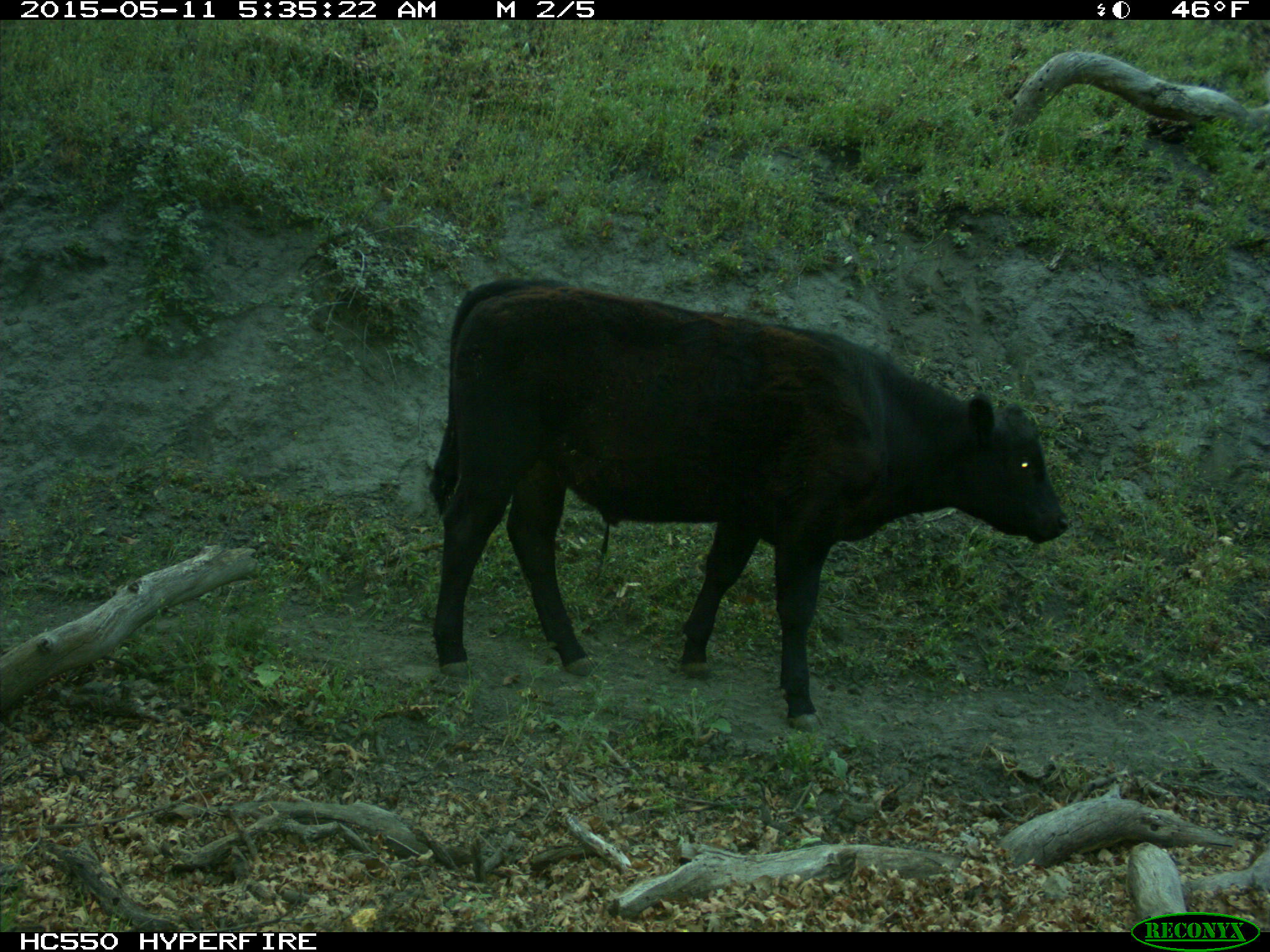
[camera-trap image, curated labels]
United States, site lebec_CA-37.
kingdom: Animalia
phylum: Chordata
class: Mammalia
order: Artiodactyla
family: Bovidae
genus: Bos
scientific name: Bos taurus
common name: domestic cow